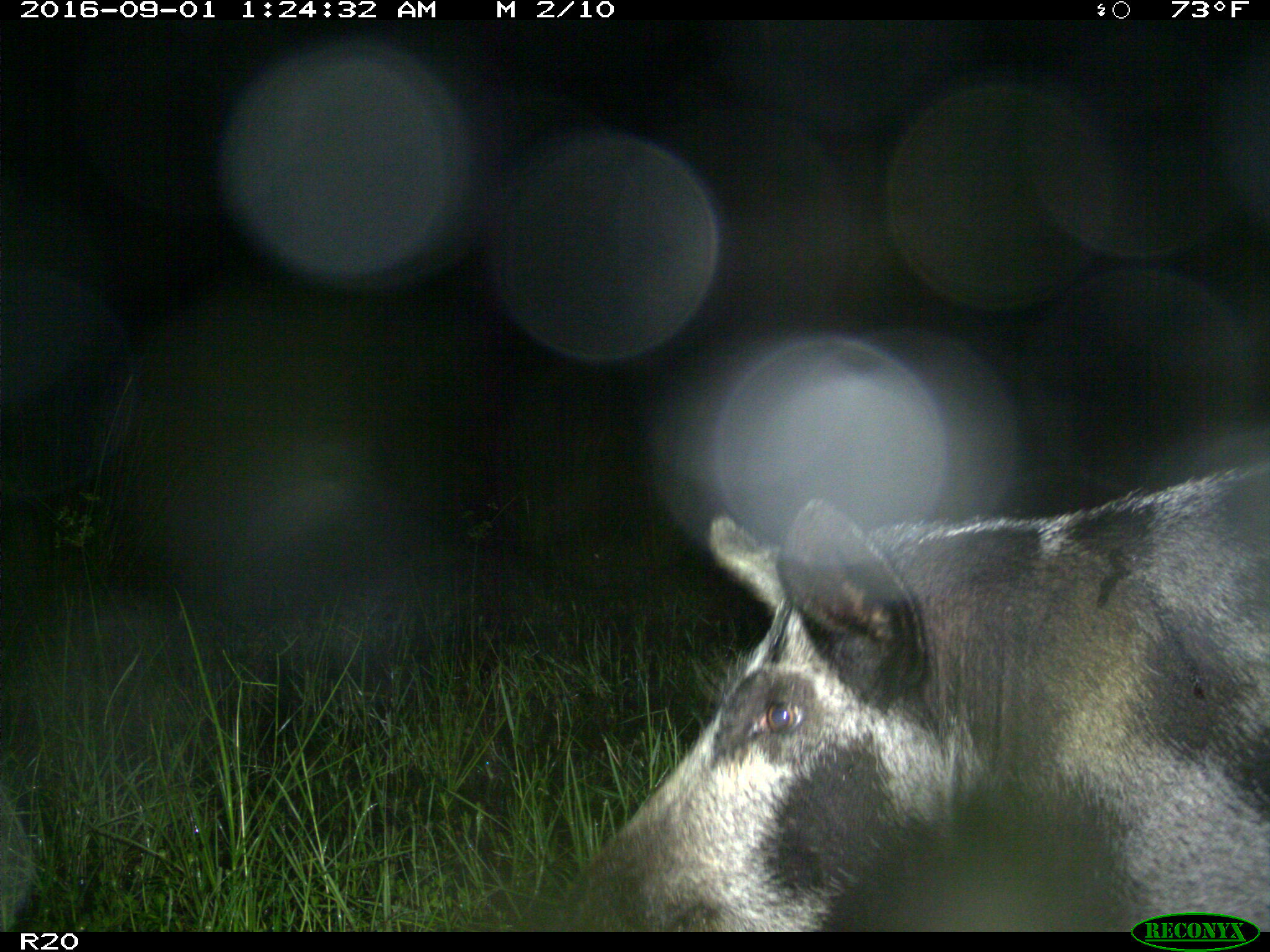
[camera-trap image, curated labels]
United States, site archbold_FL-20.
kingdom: Animalia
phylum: Chordata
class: Mammalia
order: Artiodactyla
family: Suidae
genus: Sus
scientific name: Sus scrofa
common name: wild boar